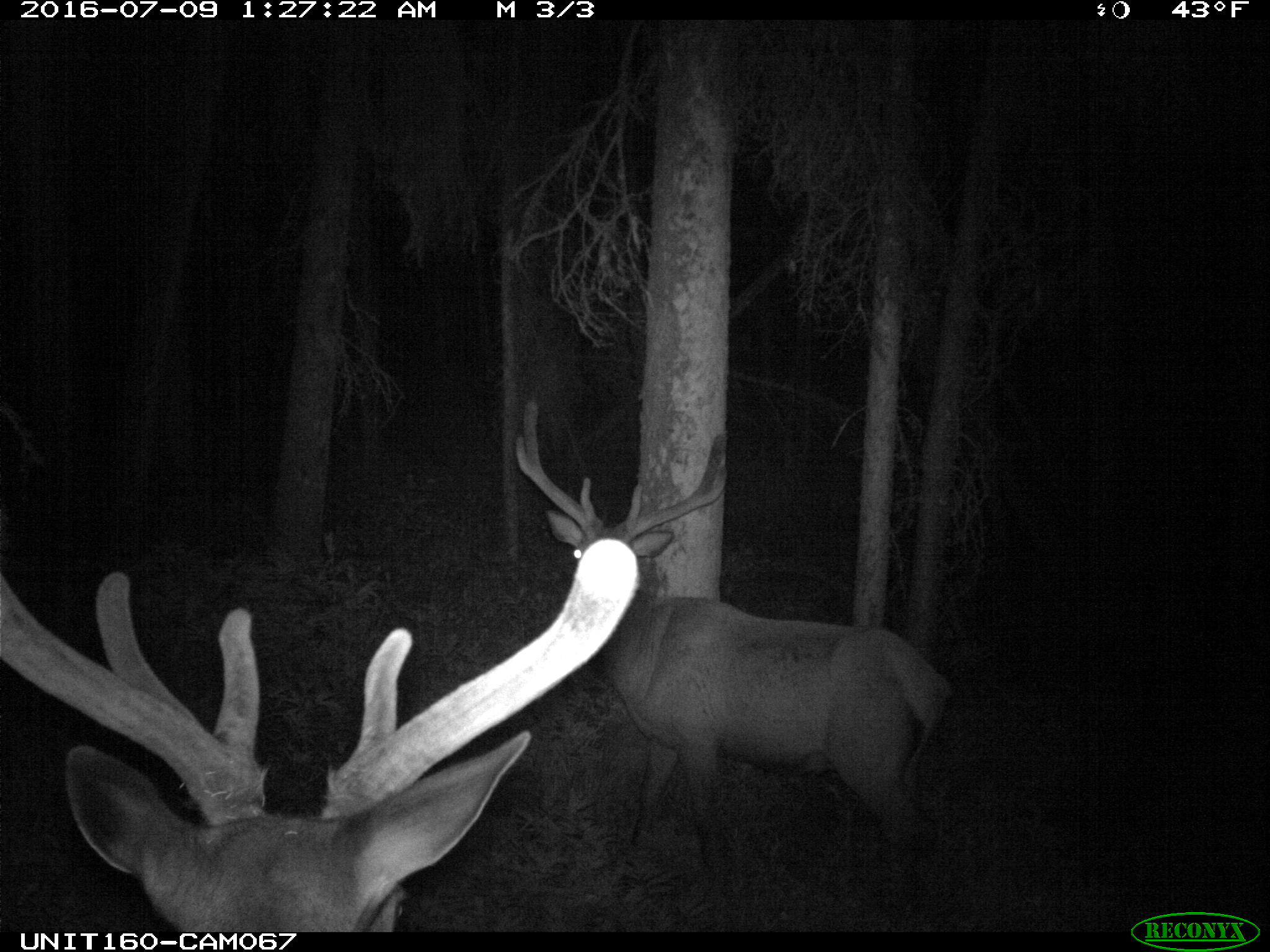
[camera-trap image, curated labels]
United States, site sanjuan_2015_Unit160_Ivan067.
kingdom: Animalia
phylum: Chordata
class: Mammalia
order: Artiodactyla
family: Cervidae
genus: Cervus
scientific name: Cervus elaphus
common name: red deer